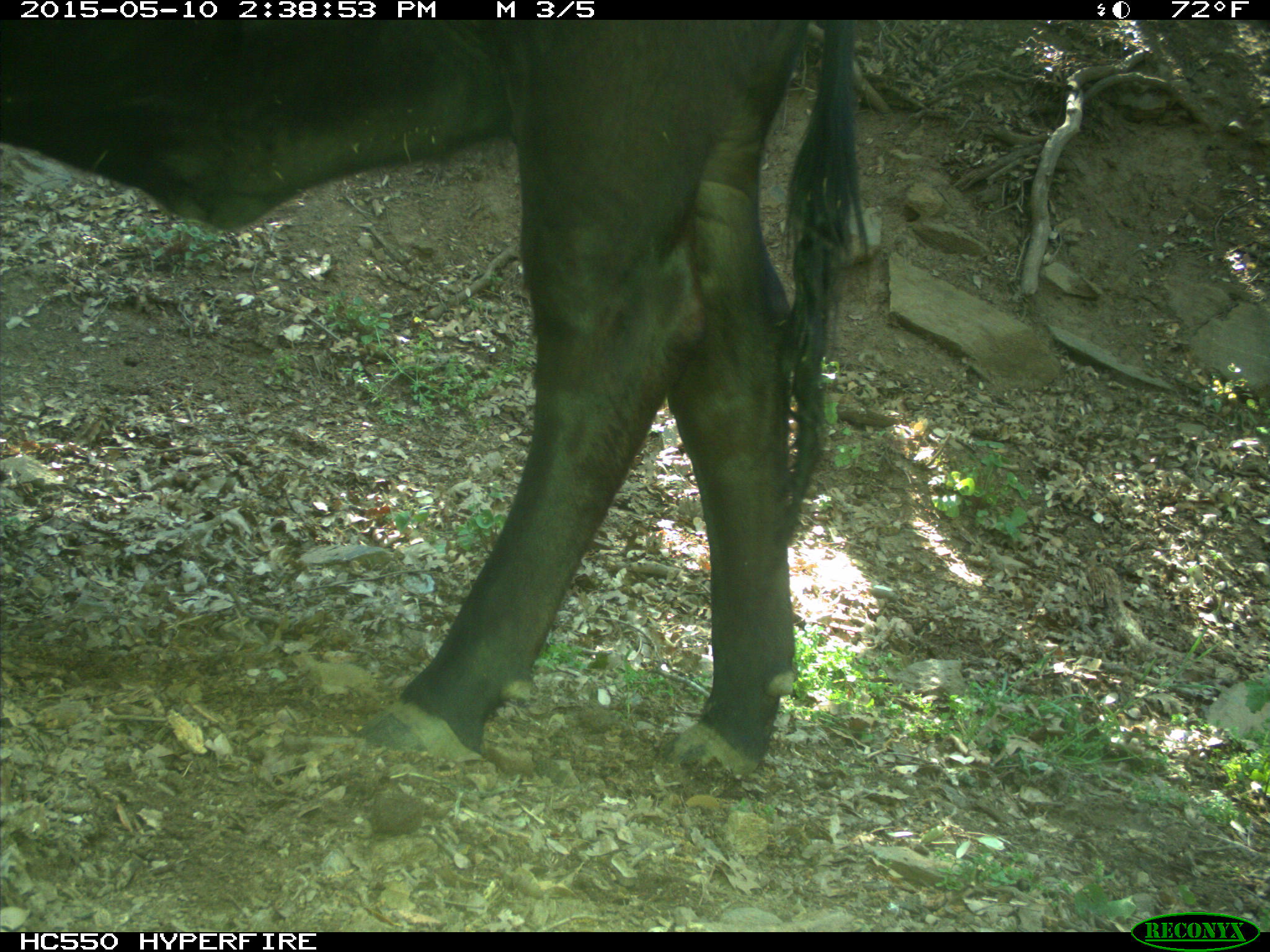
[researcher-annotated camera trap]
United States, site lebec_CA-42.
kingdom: Animalia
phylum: Chordata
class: Mammalia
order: Artiodactyla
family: Bovidae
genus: Bos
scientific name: Bos taurus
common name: domestic cow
Bos taurus (domestic cow).